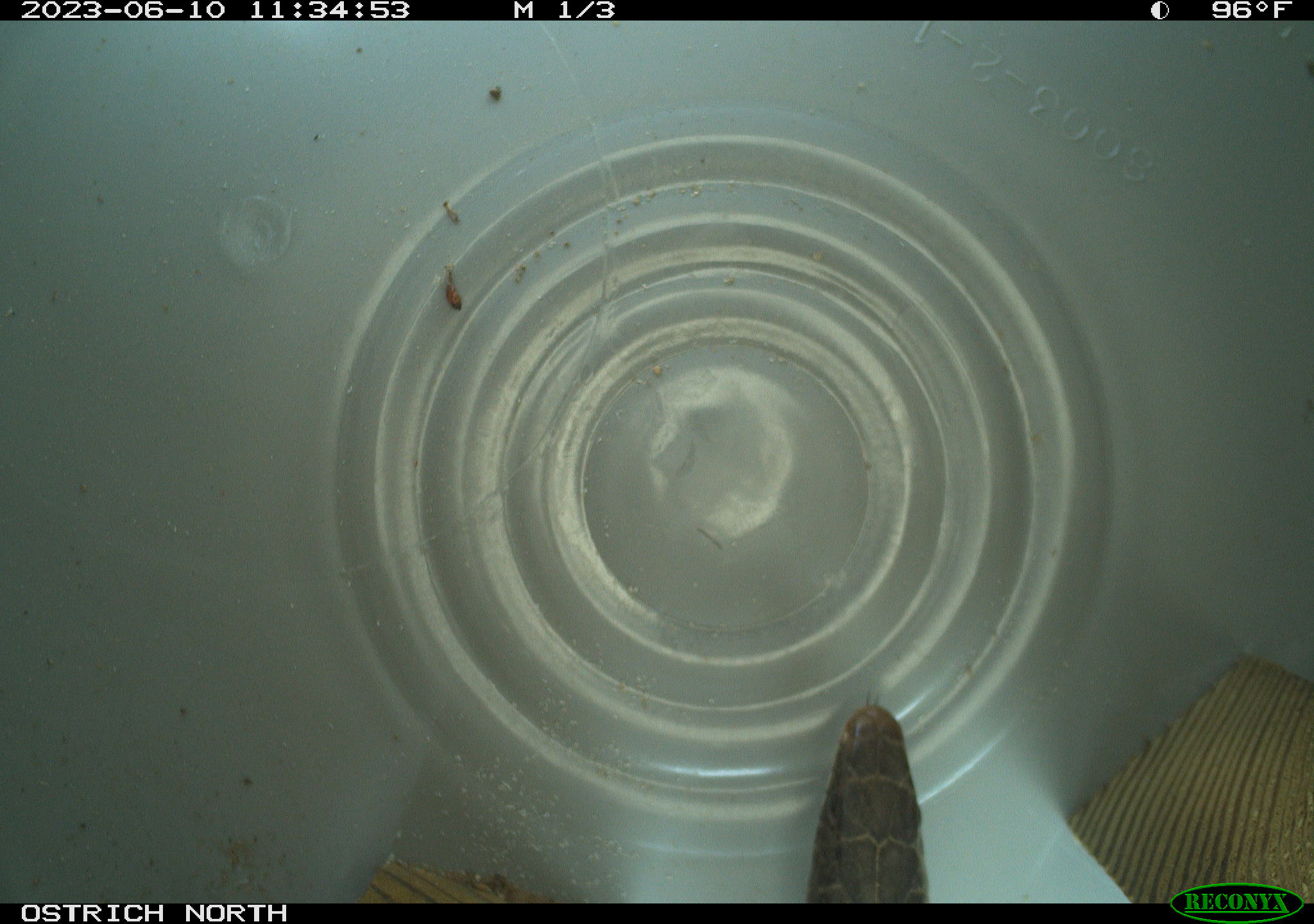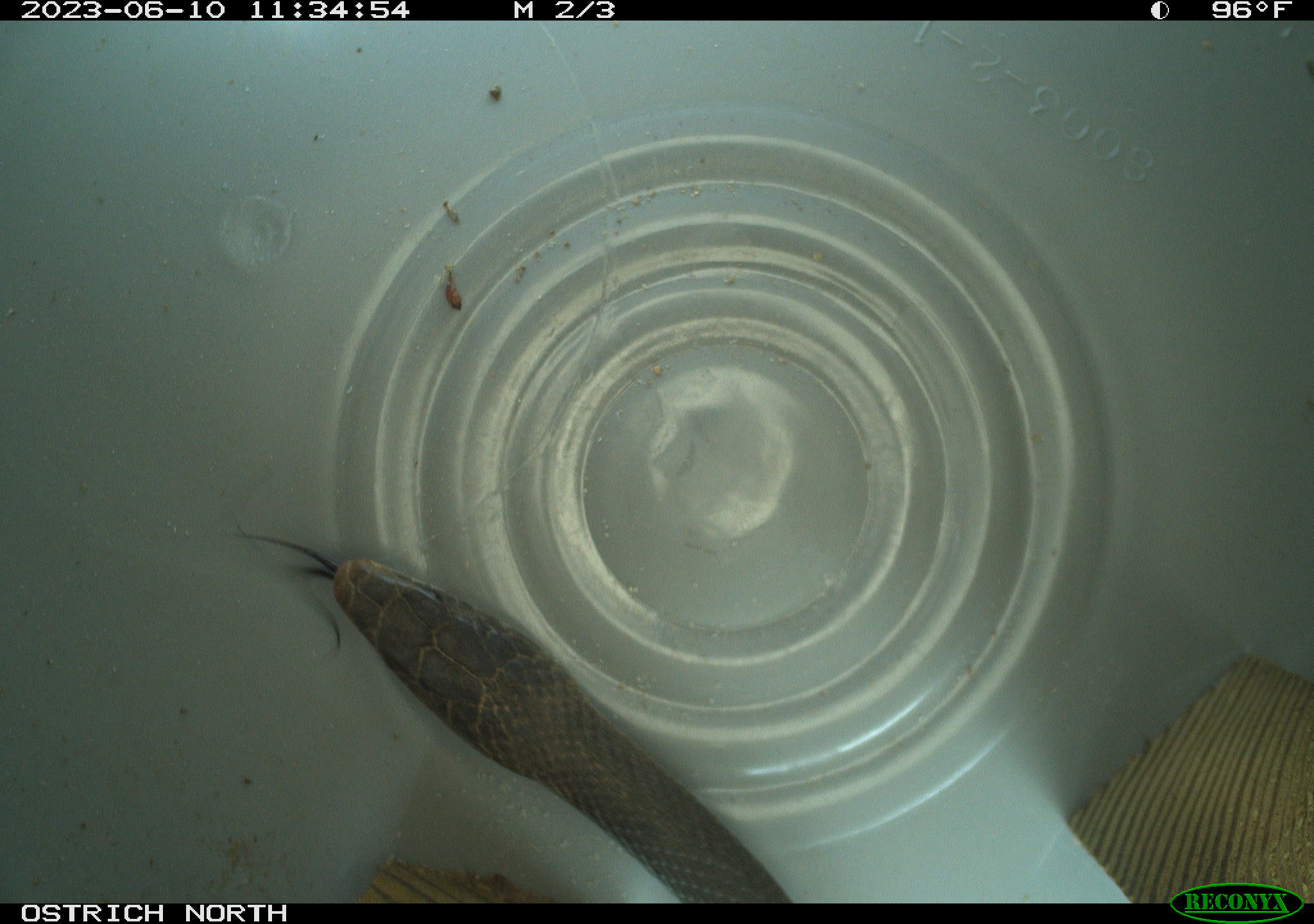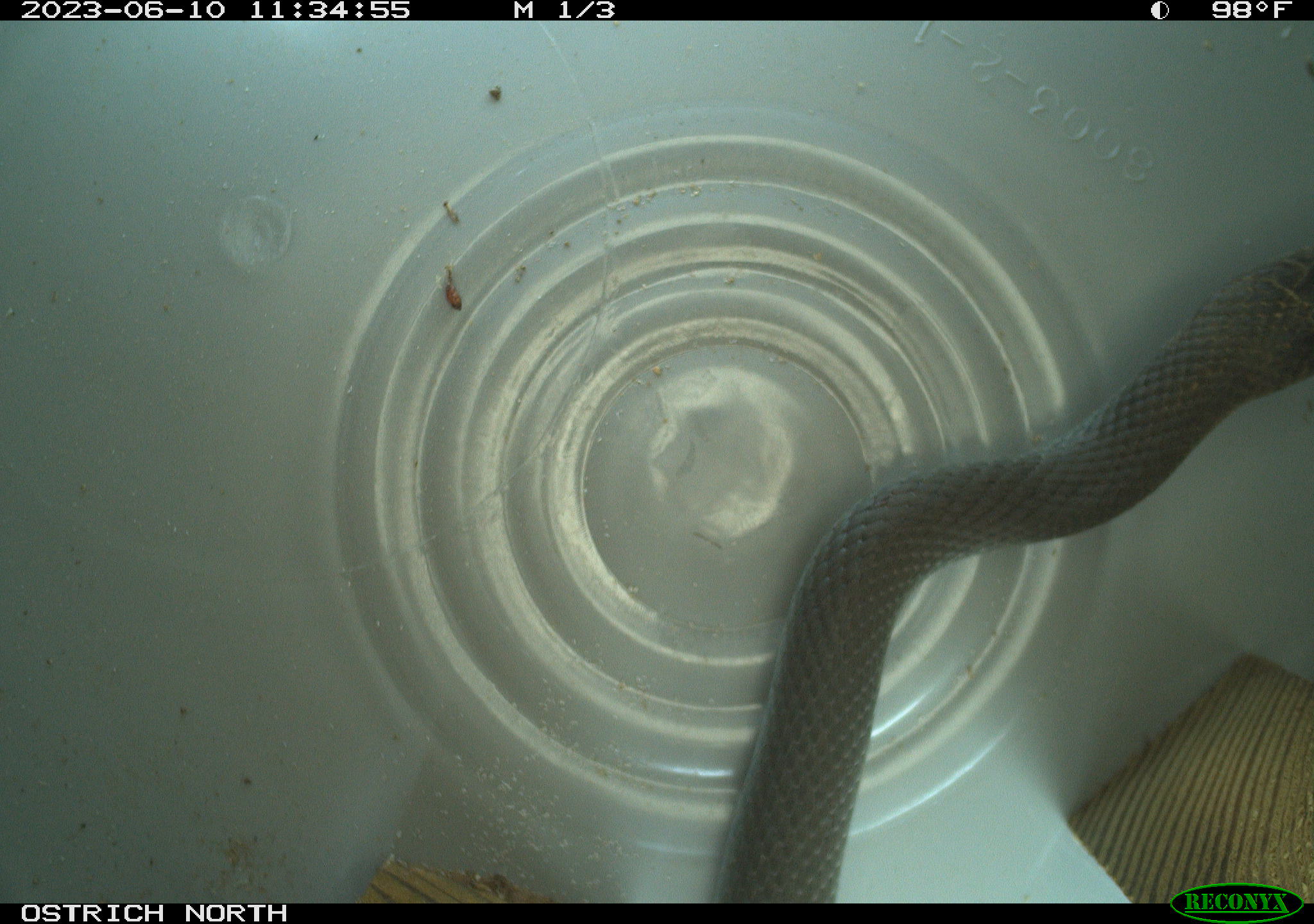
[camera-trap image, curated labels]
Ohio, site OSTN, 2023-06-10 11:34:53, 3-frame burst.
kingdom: Animalia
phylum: Chordata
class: Reptilia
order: Squamata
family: Colubridae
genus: Coluber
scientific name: Coluber constrictor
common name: eastern racer snake